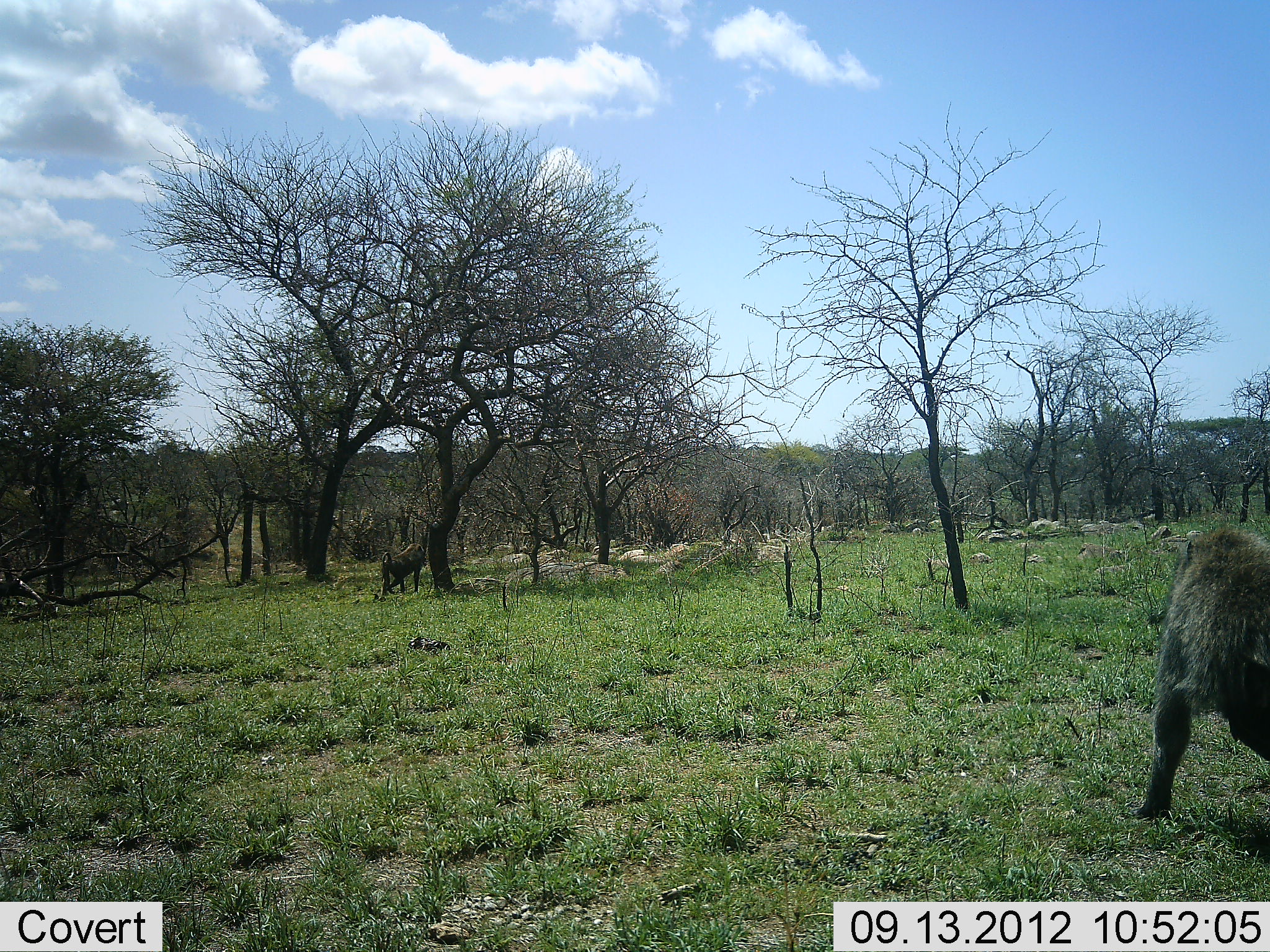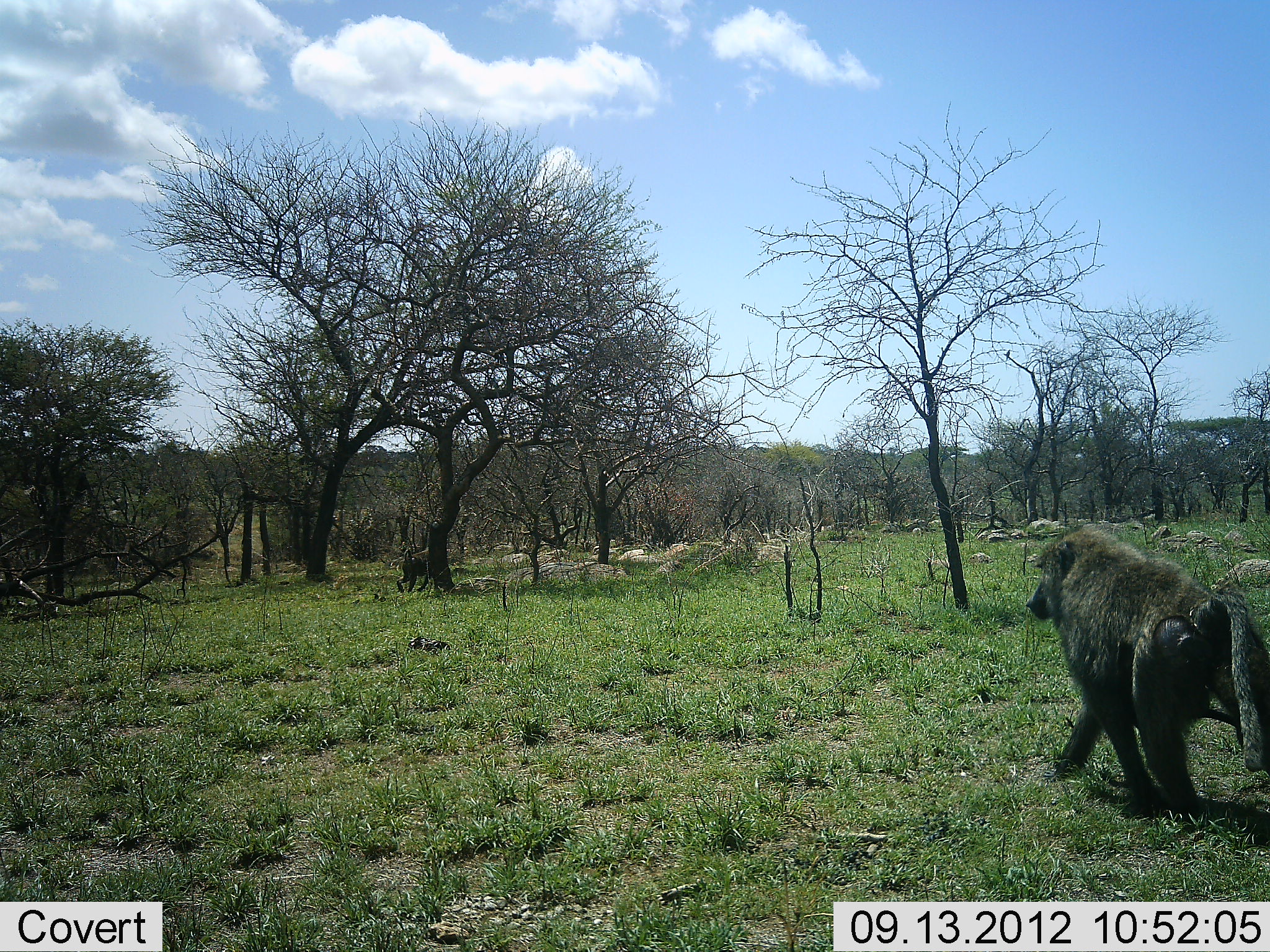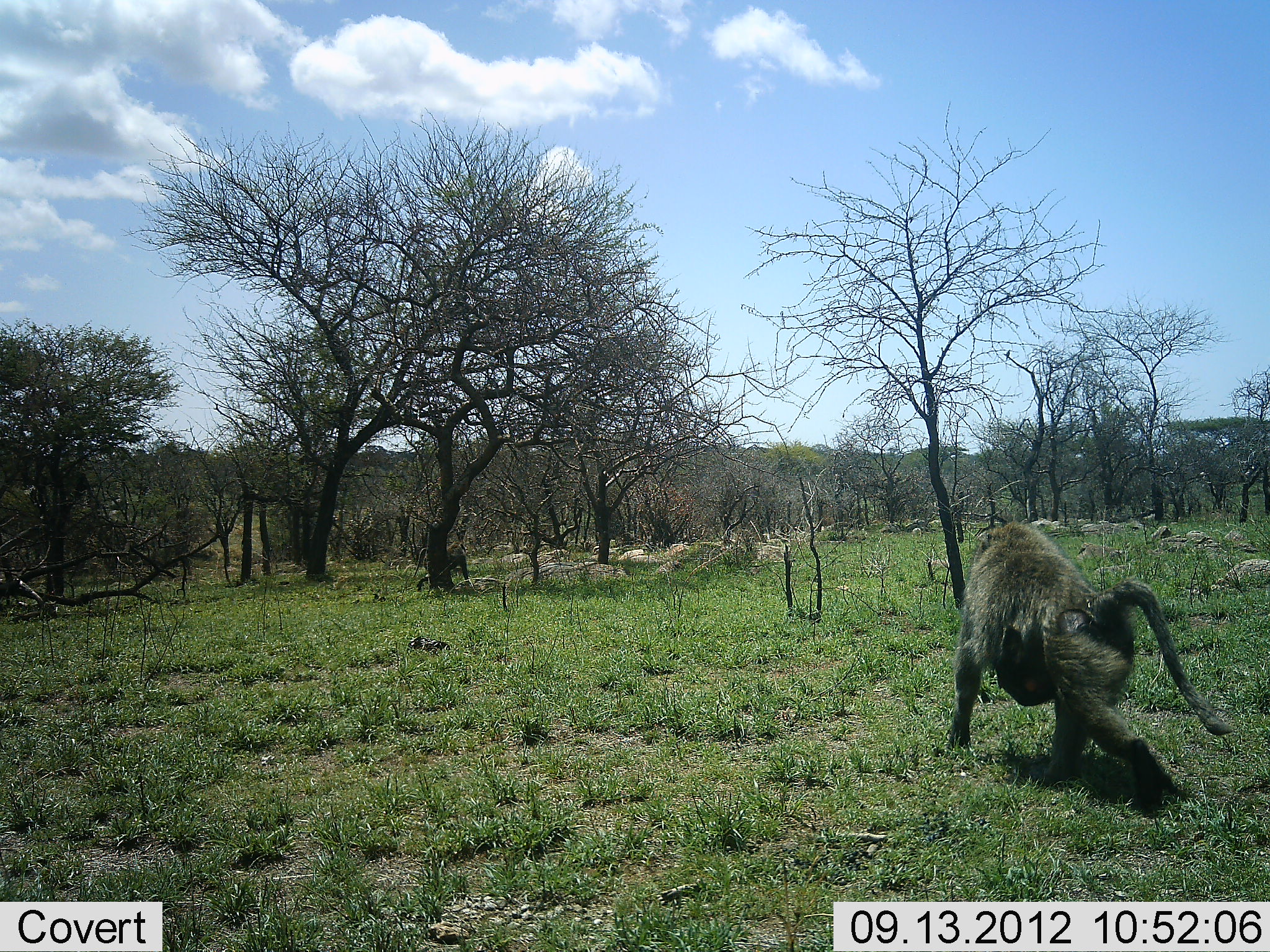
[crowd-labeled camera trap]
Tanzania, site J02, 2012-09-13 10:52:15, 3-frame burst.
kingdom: Animalia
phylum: Chordata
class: Mammalia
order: Primates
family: Cercopithecidae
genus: Papio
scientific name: Papio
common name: baboon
Baboon (Papio), count 2. Behavior (volunteer vote fractions): standing 0%, resting 0%, moving 100%, interacting 10%. Young present (vote fraction): 10%. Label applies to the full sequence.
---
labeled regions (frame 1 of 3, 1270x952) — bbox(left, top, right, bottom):
animal: bbox(1130, 524, 1270, 826); bbox(378, 544, 427, 599)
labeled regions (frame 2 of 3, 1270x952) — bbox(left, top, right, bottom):
animal: bbox(1023, 521, 1270, 822); bbox(396, 546, 432, 594)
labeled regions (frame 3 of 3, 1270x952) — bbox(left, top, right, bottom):
animal: bbox(942, 516, 1237, 816); bbox(412, 540, 471, 593)